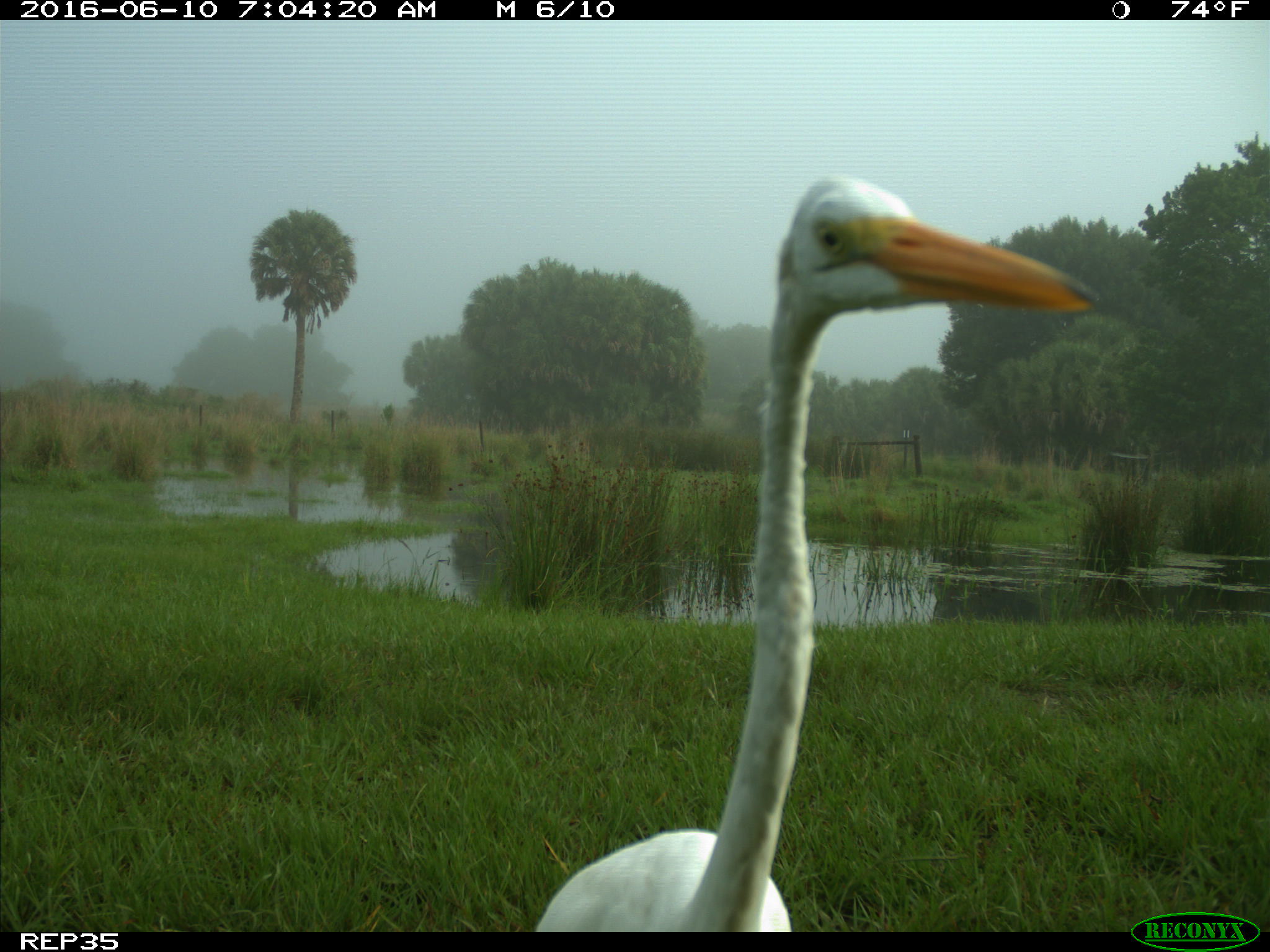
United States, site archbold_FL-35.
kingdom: Animalia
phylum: Chordata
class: Aves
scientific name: Aves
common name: birds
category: unidentified bird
Unidentified bird (birds) (Aves).